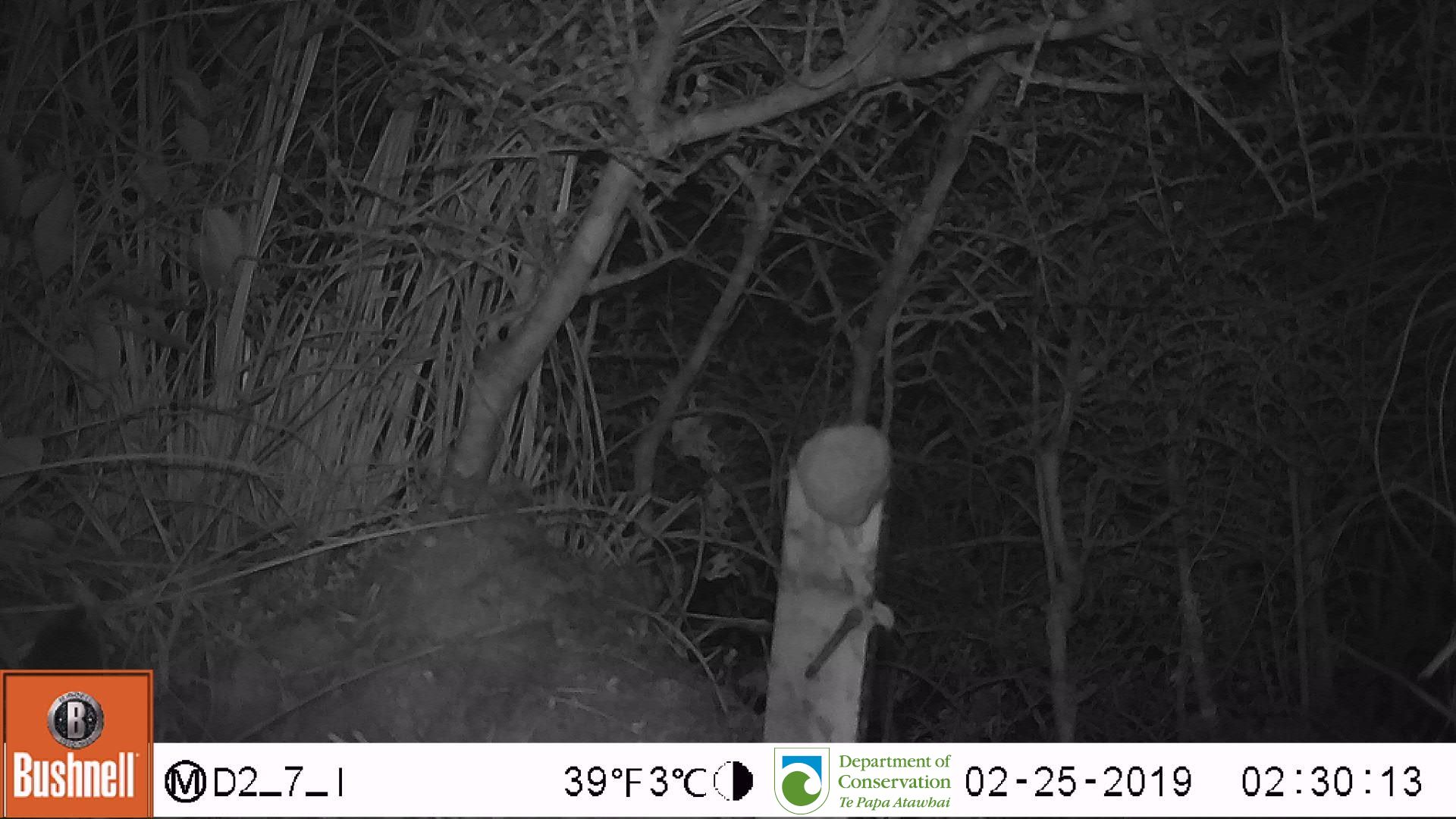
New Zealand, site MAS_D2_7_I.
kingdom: Animalia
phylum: Chordata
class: Mammalia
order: Rodentia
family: Muridae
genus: Mus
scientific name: Mus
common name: mouse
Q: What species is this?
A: Mouse (Mus).